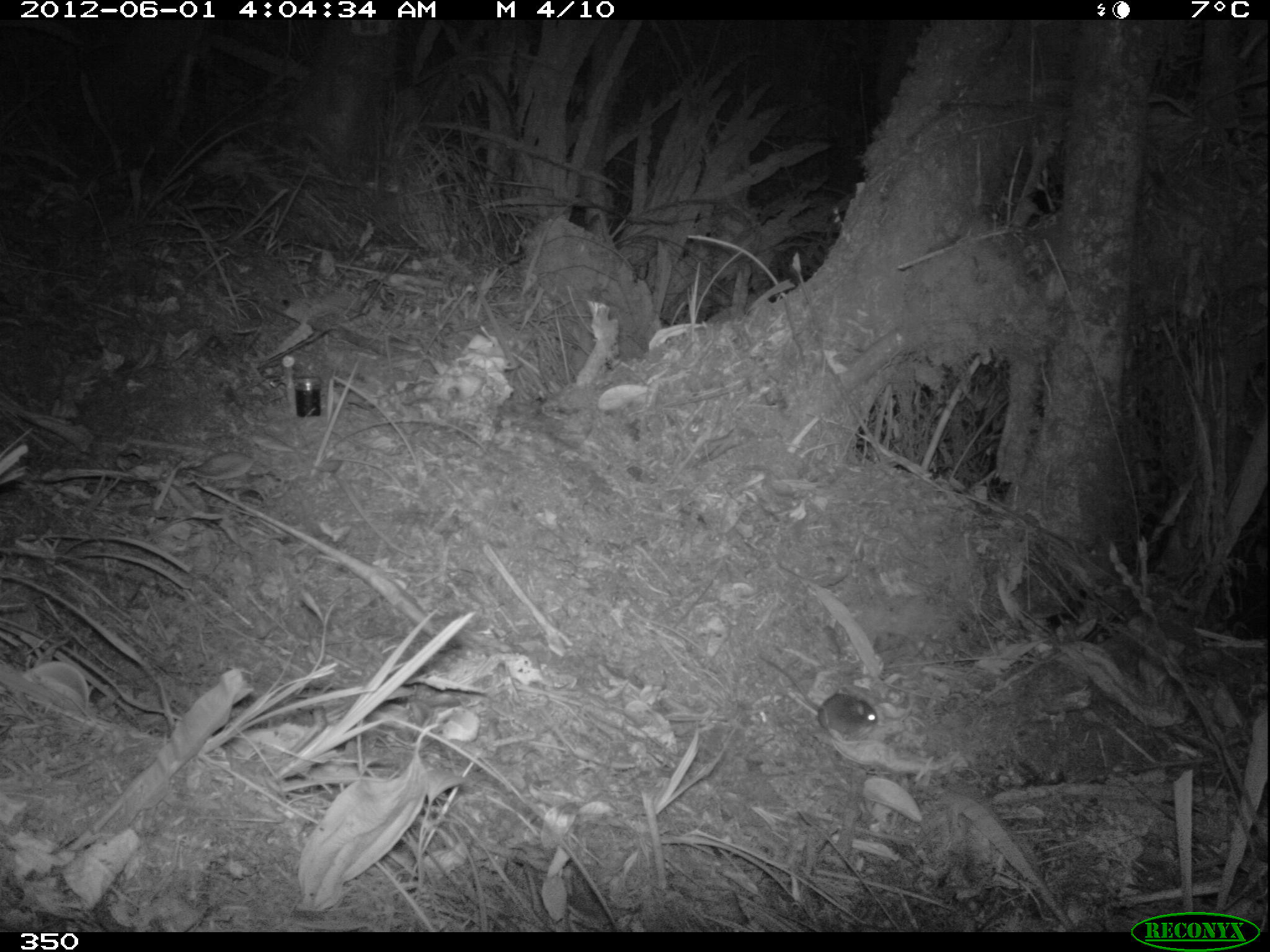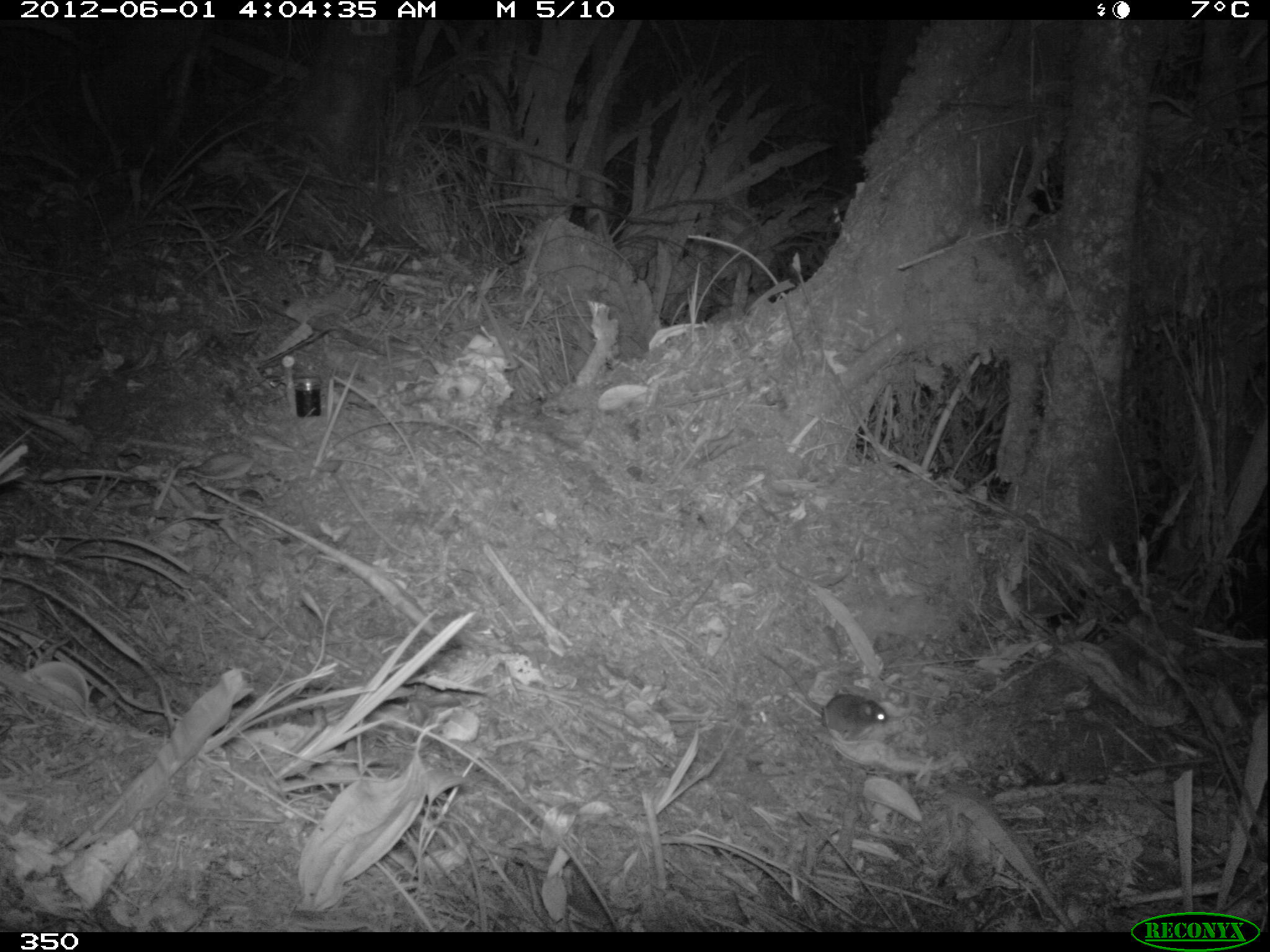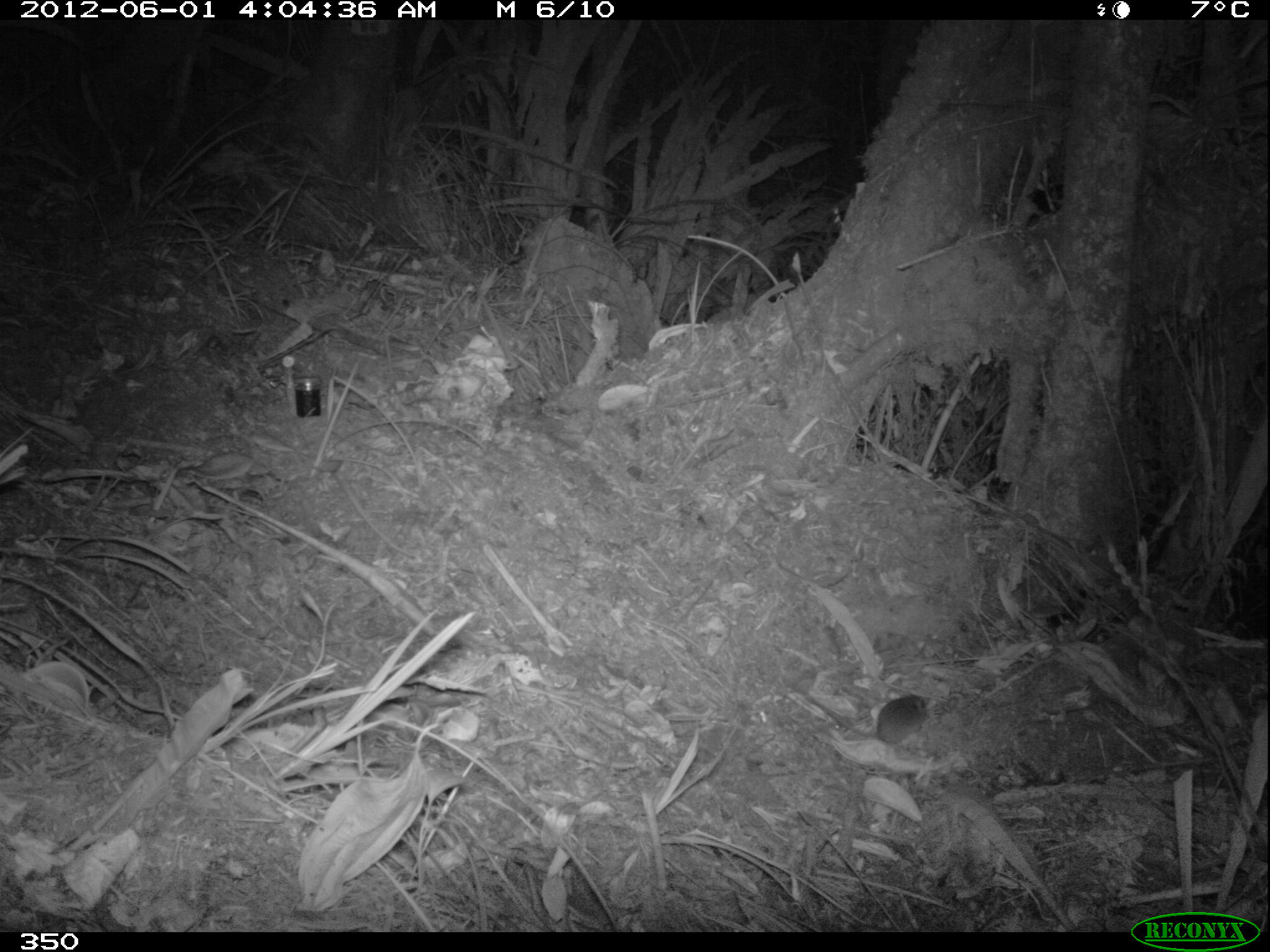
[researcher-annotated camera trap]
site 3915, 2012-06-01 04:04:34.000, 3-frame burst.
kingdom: Animalia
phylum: Chordata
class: Mammalia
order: Rodentia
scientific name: Rodentia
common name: rodents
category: unknown rodent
Unknown rodent (rodents) (Rodentia).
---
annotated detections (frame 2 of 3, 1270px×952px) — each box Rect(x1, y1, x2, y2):
unknown rodent: Rect(763, 654, 890, 732)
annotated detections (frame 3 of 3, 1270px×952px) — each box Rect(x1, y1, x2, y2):
unknown rodent: Rect(805, 693, 935, 747)